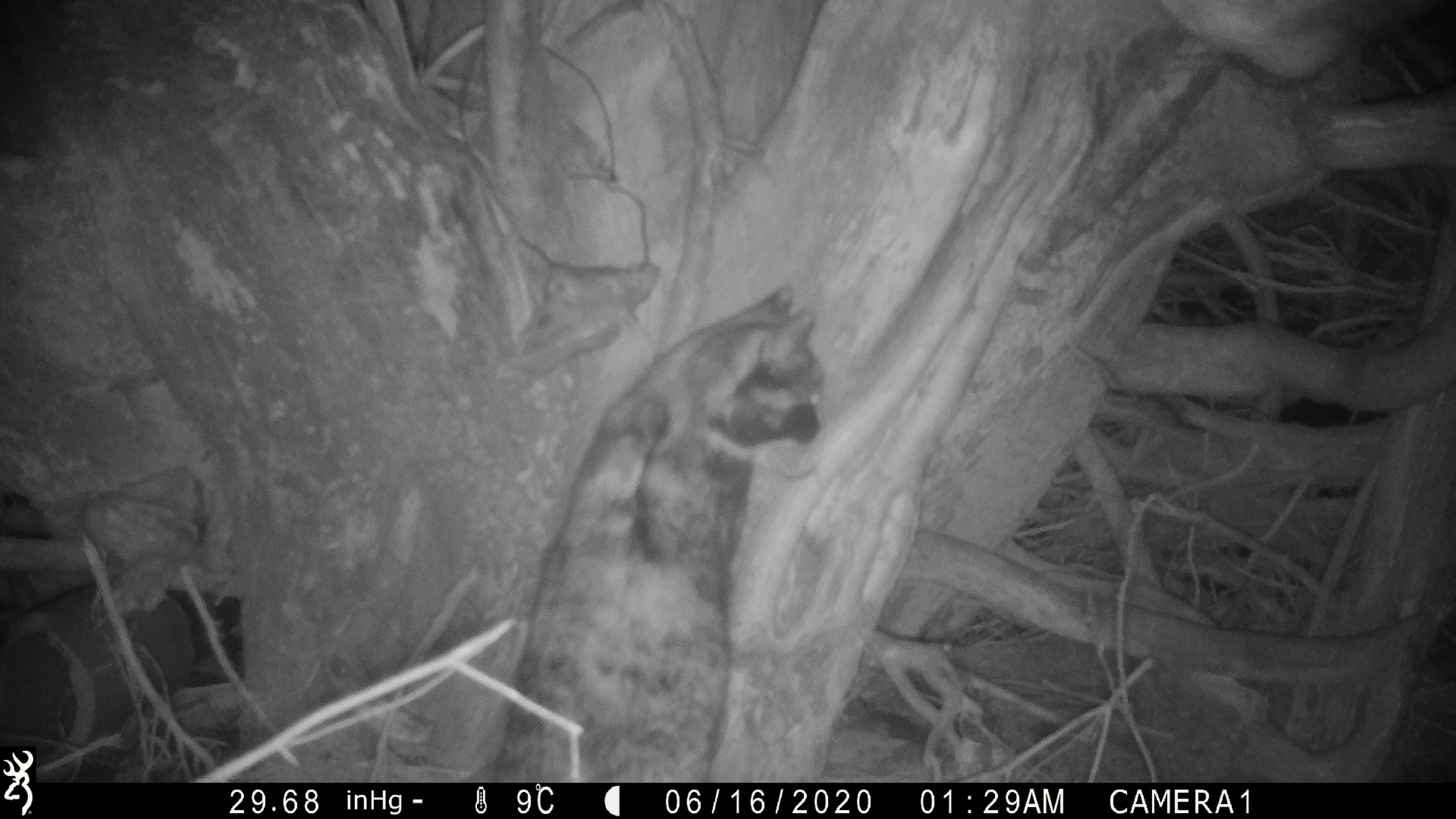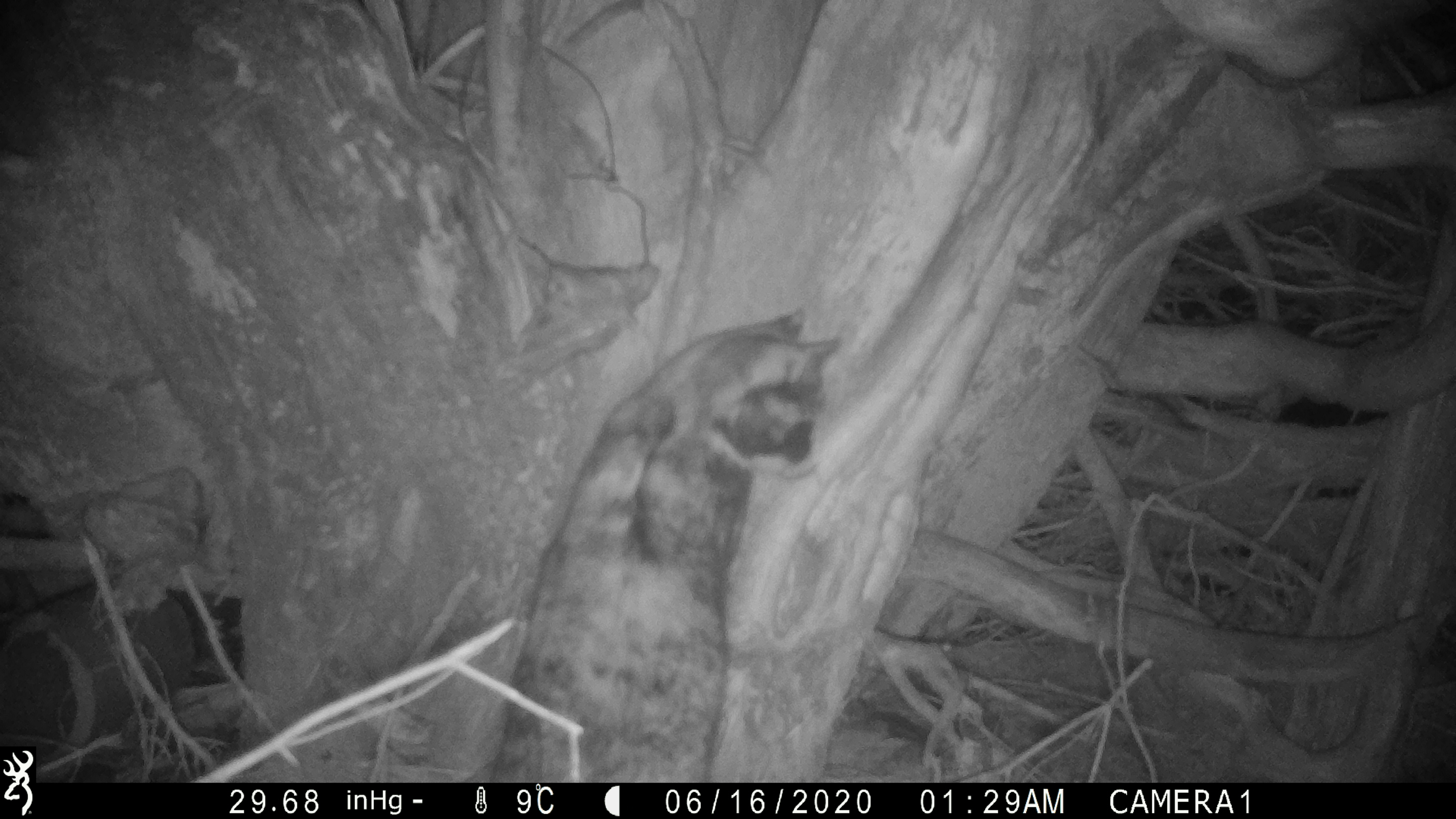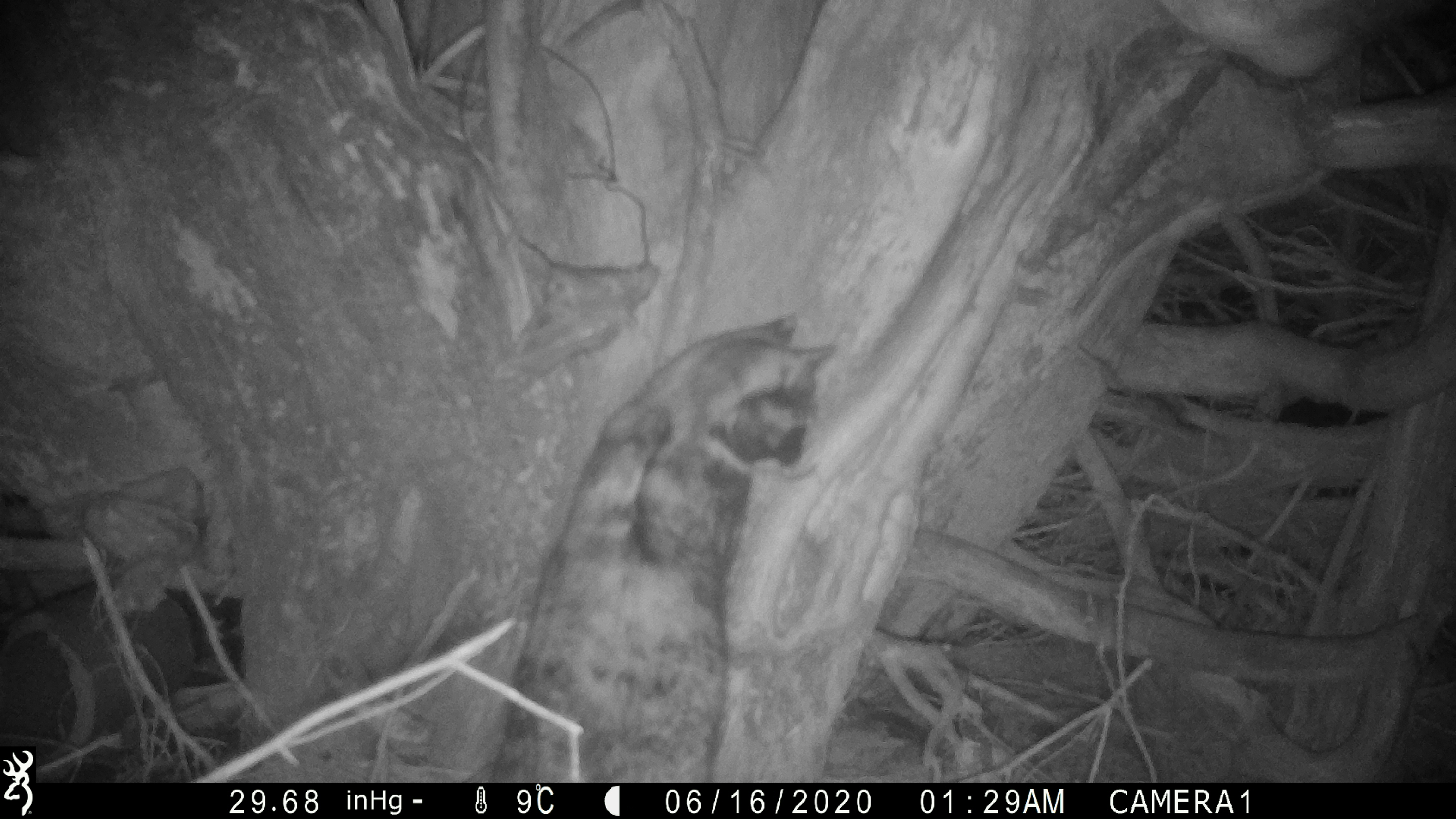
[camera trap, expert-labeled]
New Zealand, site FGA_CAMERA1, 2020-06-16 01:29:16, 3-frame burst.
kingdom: Animalia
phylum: Chordata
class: Mammalia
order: Carnivora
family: Felidae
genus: Felis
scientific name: Felis catus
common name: domestic cat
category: cat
Cat (domestic cat) (Felis catus).